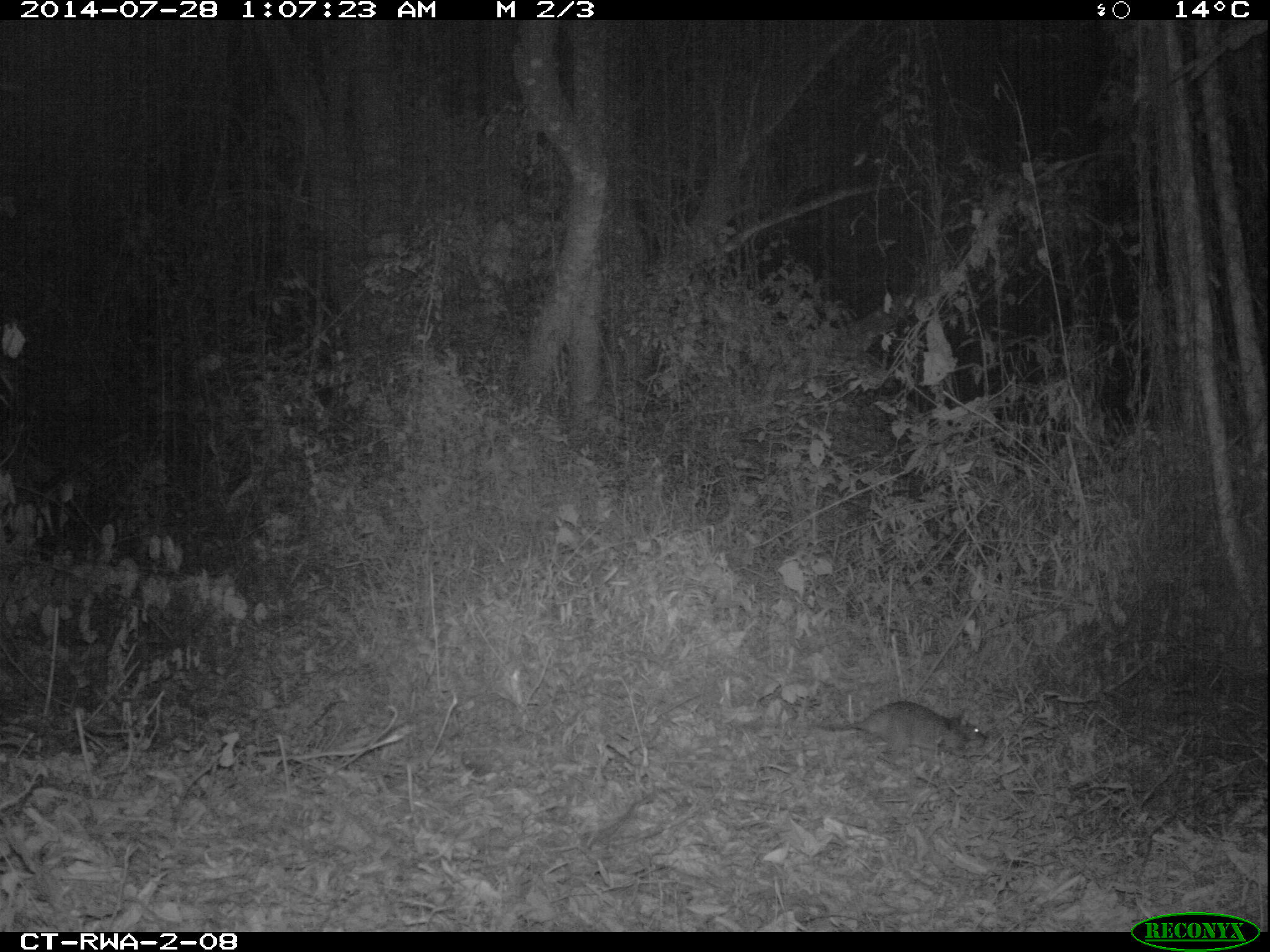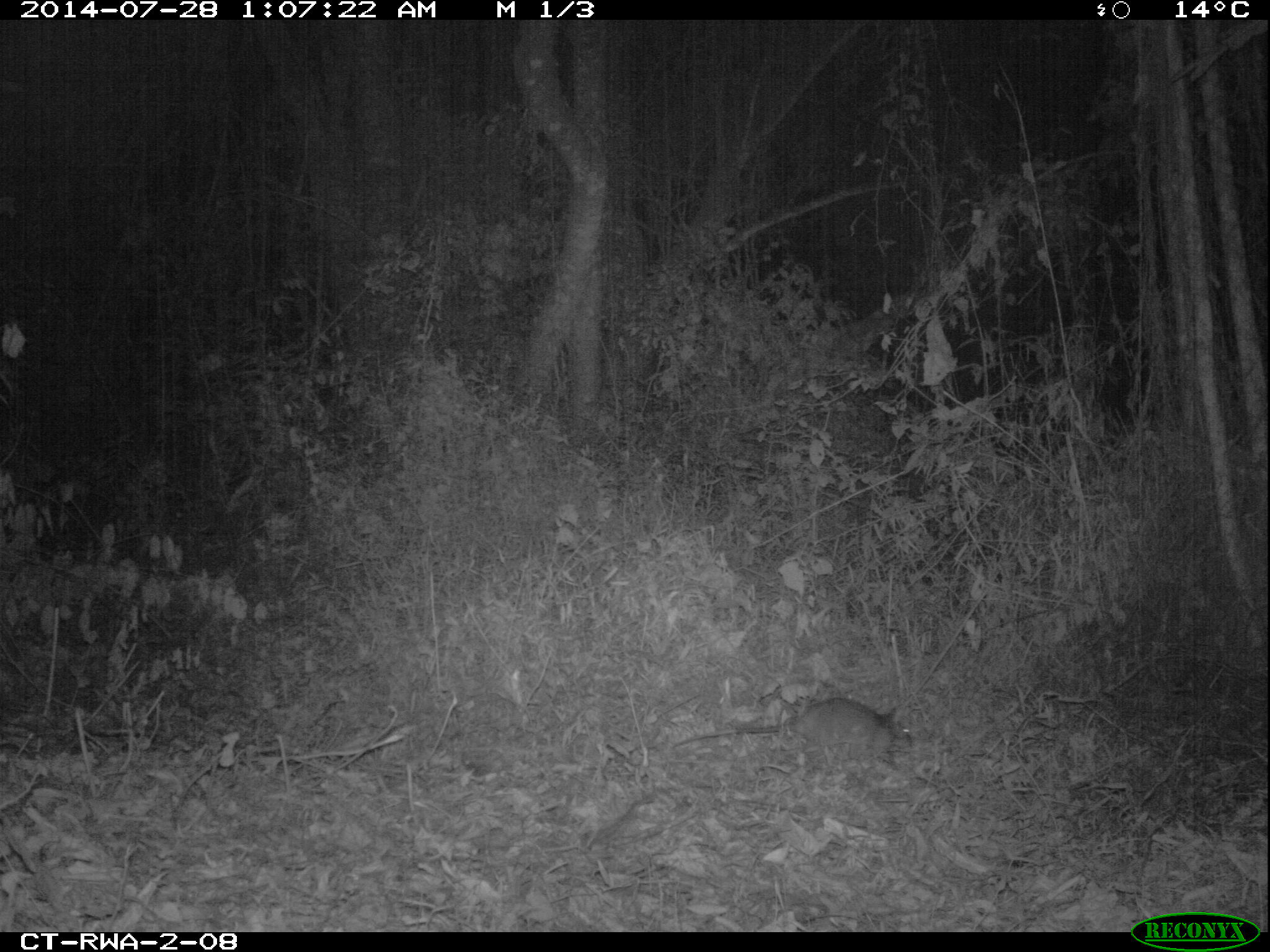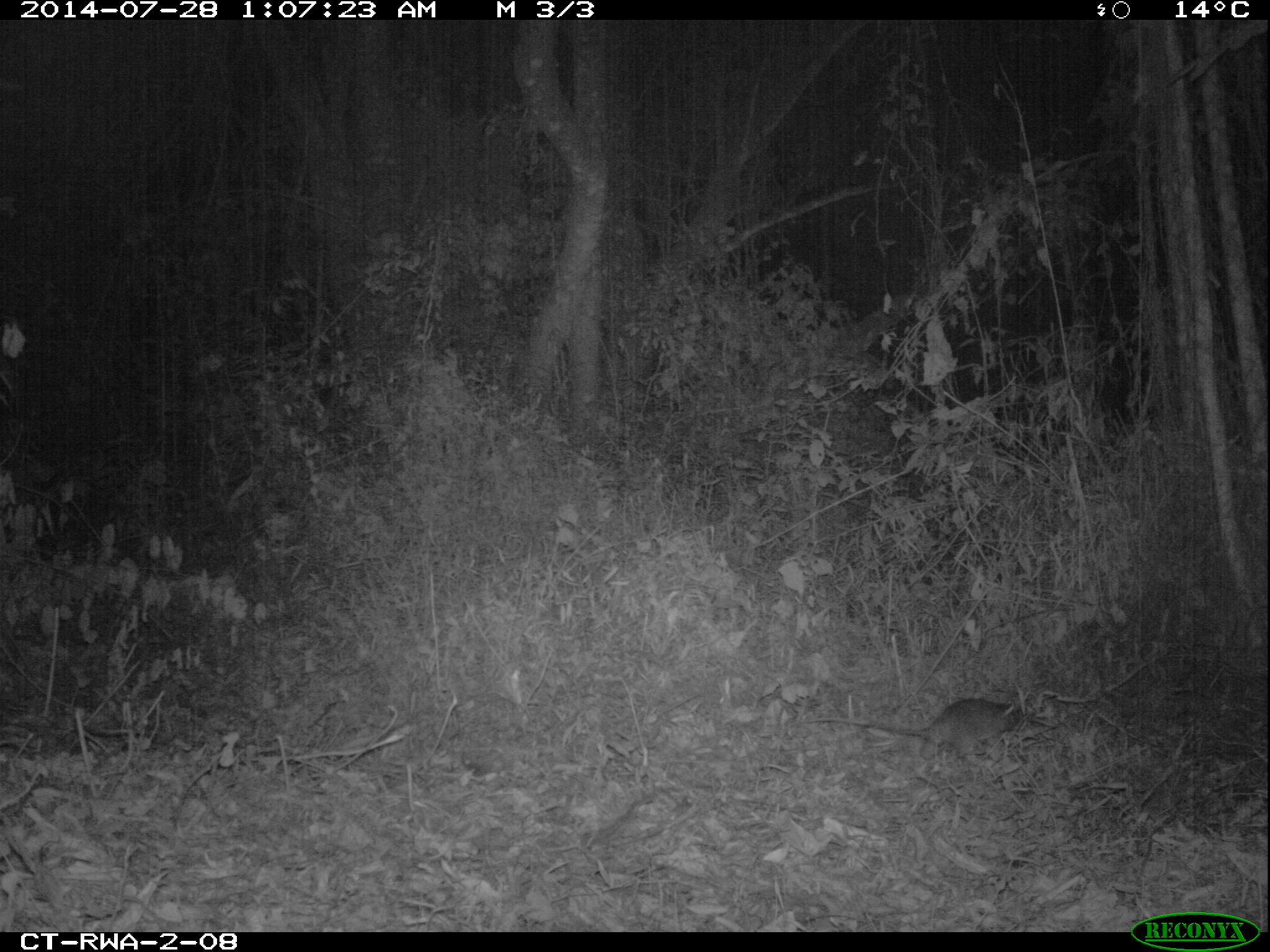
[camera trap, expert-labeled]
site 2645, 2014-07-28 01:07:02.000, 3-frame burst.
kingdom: Animalia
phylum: Chordata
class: Mammalia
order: Rodentia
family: Nesomyidae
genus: Cricetomys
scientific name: Cricetomys gambianus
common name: african giant pouched rat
Cricetomys gambianus (african giant pouched rat), count 1.